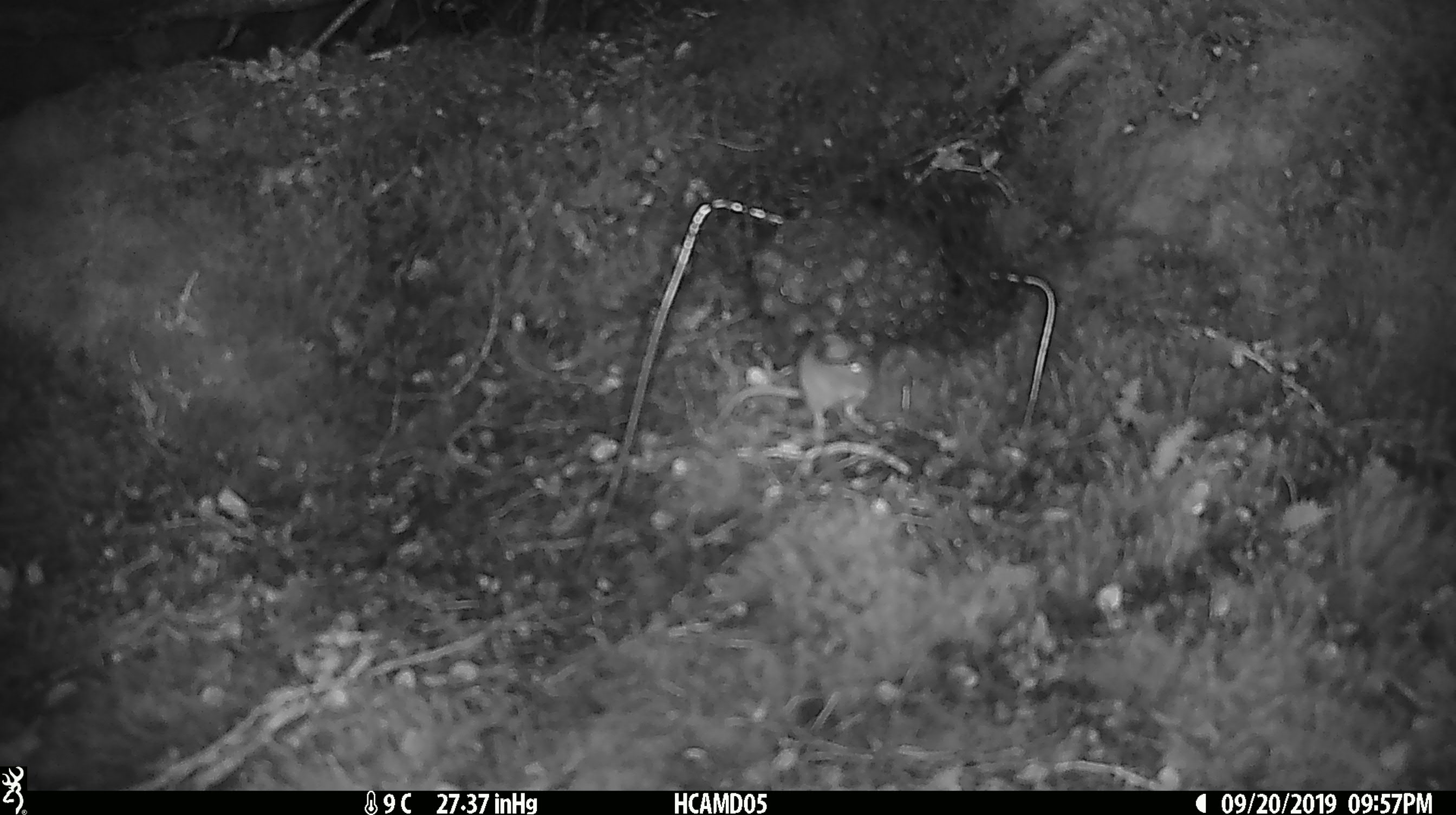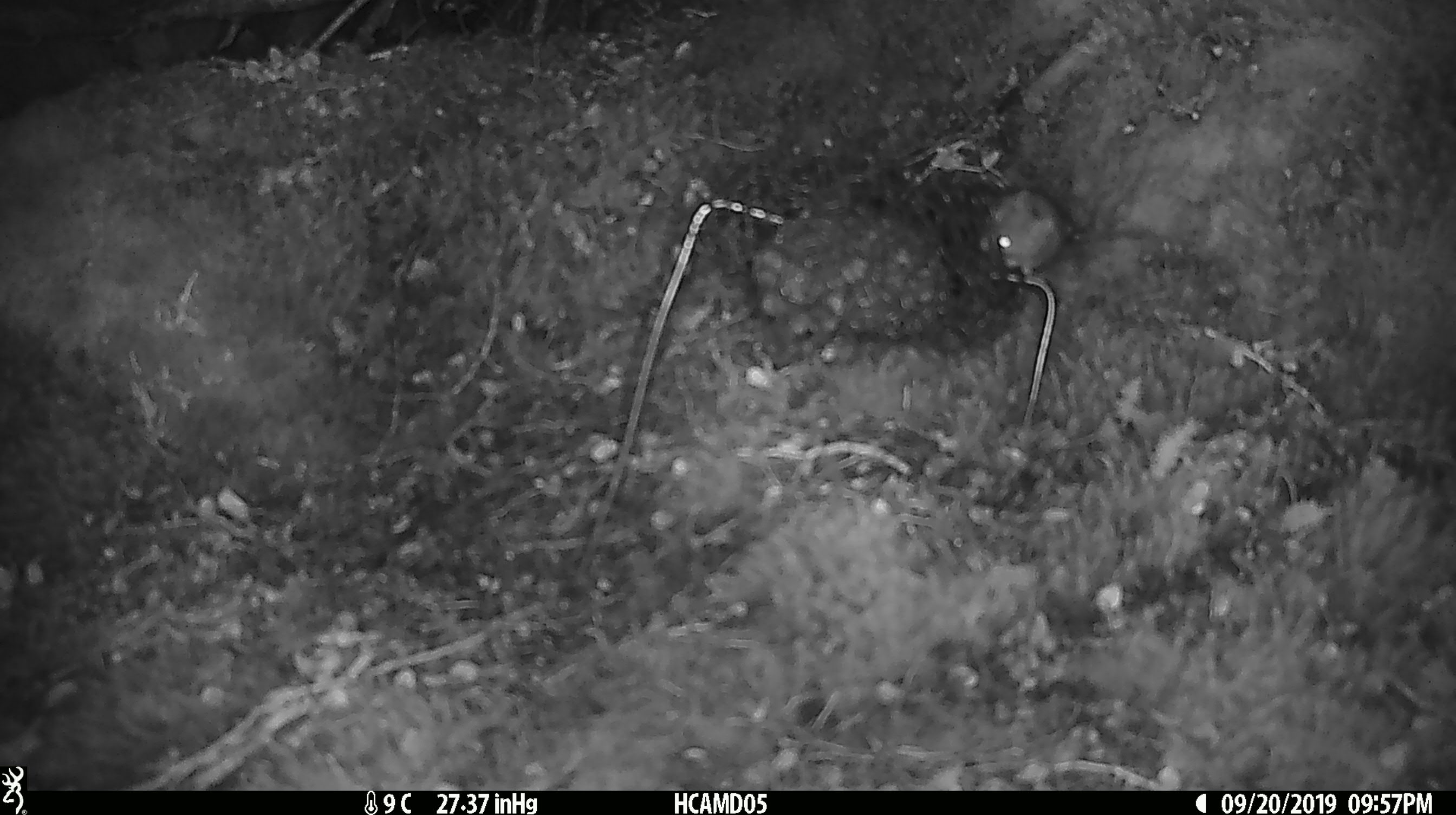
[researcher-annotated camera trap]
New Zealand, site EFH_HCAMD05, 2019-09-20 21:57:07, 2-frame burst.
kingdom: Animalia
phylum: Chordata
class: Mammalia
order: Rodentia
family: Muridae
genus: Mus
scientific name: Mus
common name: mouse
Mouse (Mus).